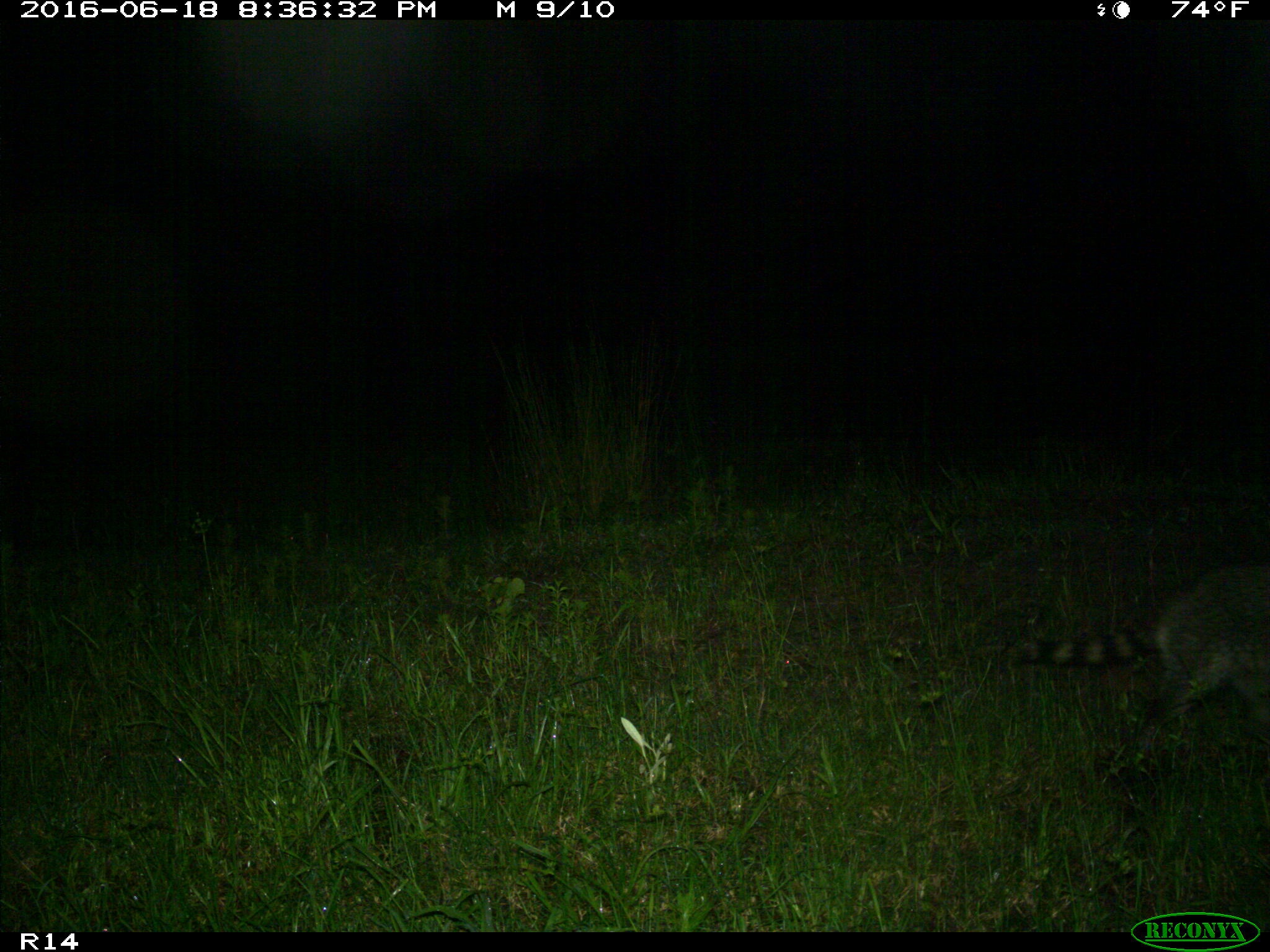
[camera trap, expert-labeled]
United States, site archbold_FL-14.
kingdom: Animalia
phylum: Chordata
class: Mammalia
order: Carnivora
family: Procyonidae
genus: Procyon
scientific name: Procyon lotor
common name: common raccoon